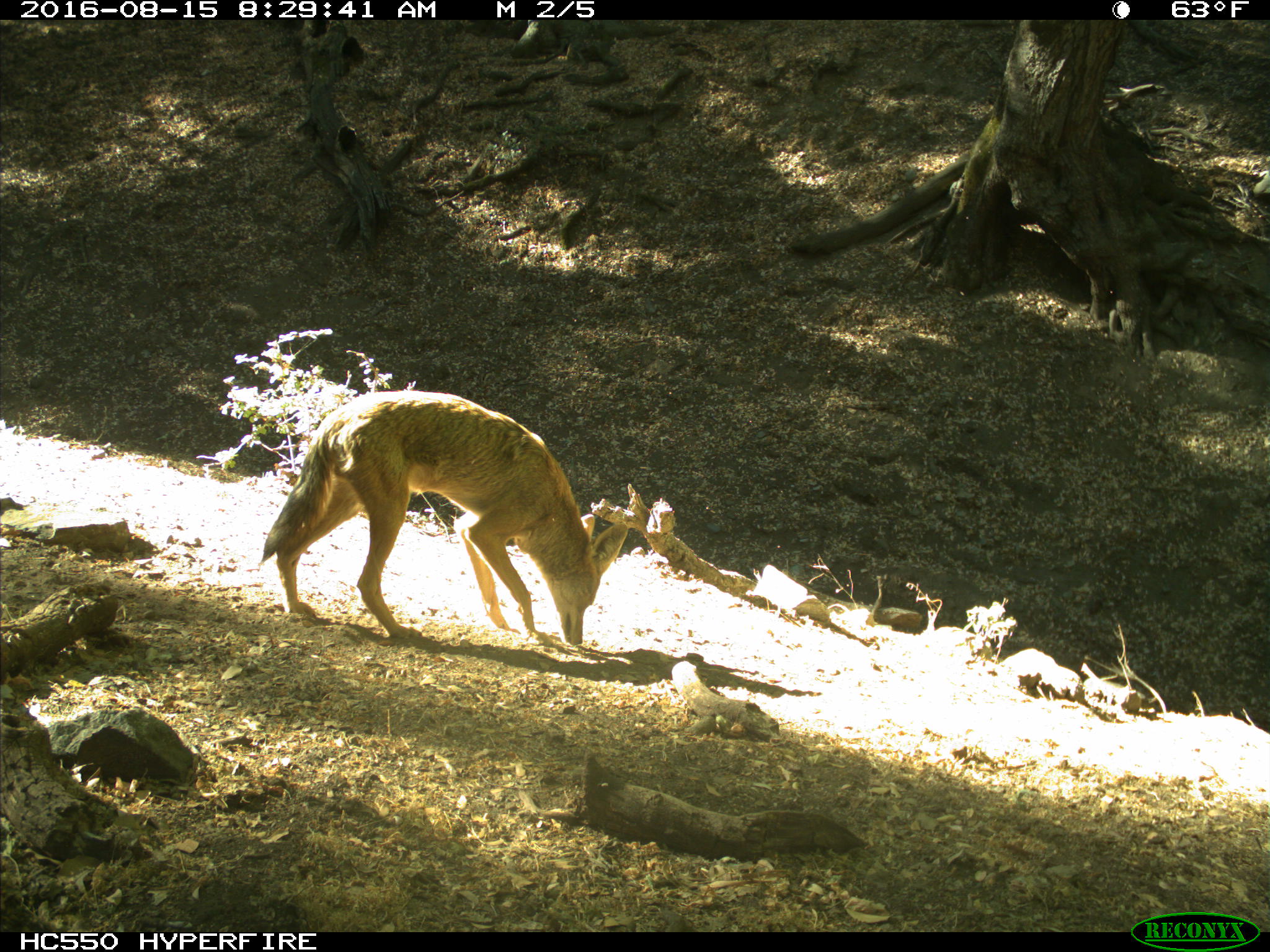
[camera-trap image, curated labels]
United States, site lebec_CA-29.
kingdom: Animalia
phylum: Chordata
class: Mammalia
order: Carnivora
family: Canidae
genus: Canis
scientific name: Canis latrans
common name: coyote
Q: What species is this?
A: Canis latrans (coyote).